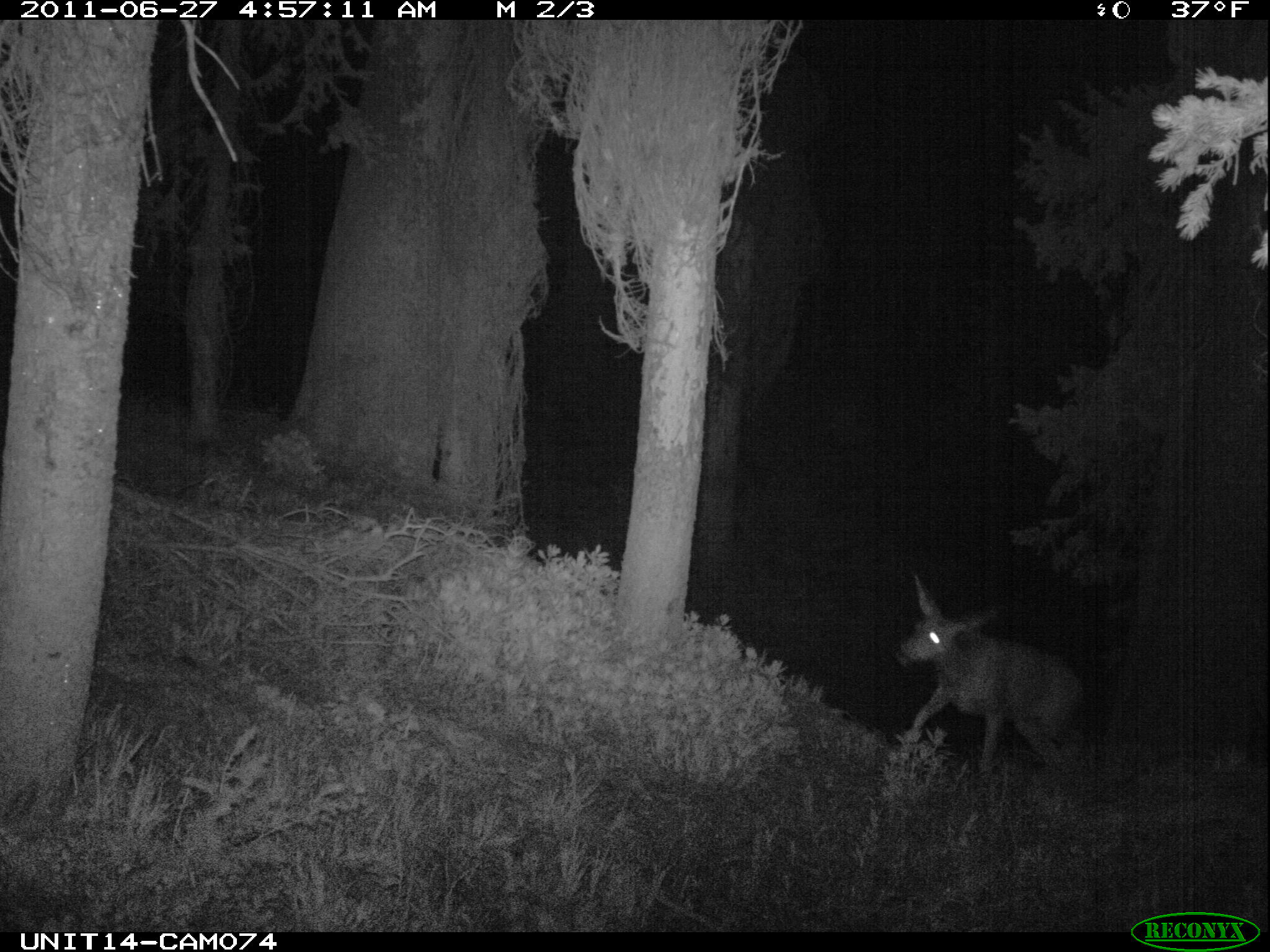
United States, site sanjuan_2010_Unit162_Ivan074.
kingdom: Animalia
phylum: Chordata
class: Mammalia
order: Artiodactyla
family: Cervidae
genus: Odocoileus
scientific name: Odocoileus hemionus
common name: mule deer